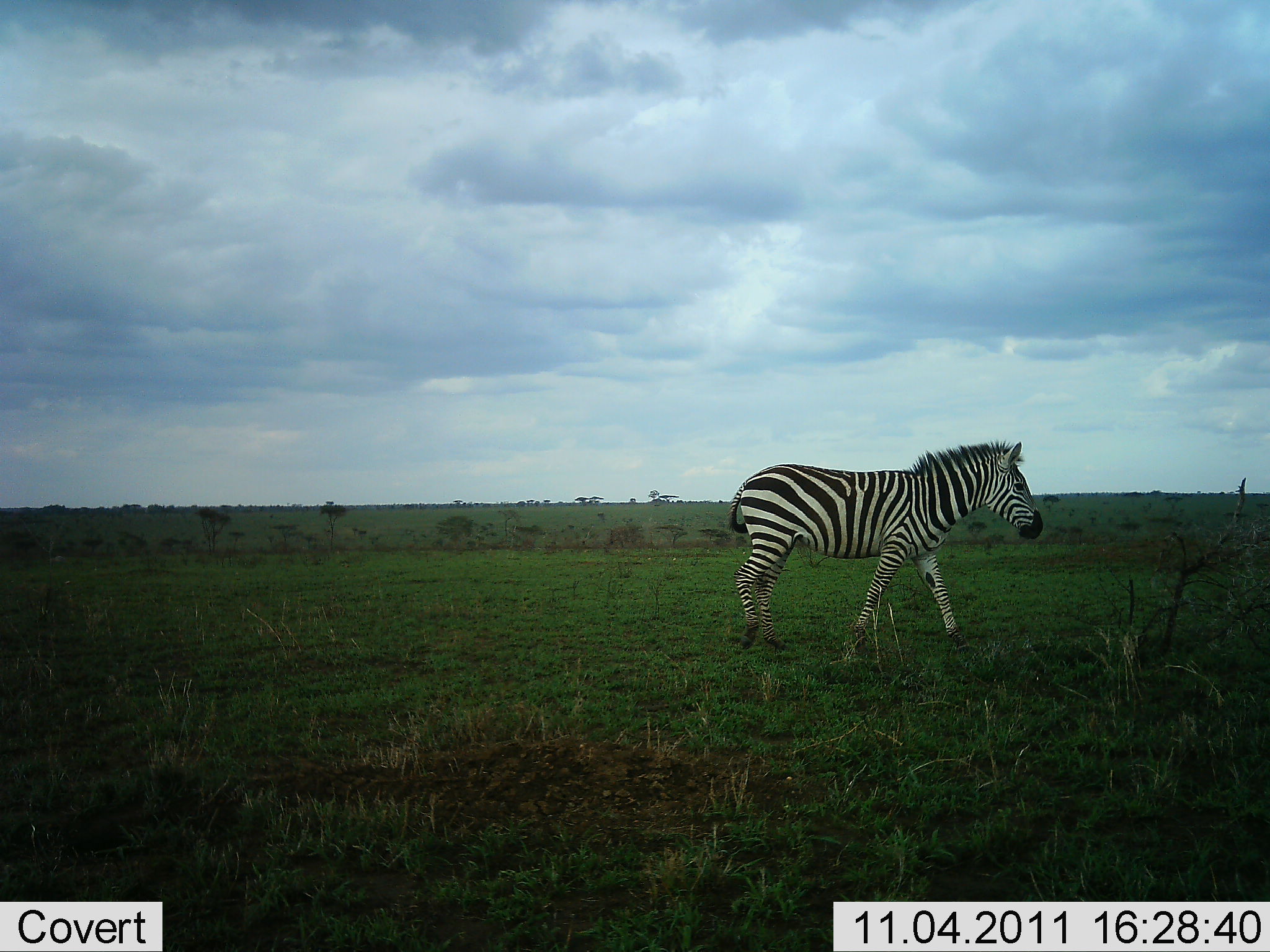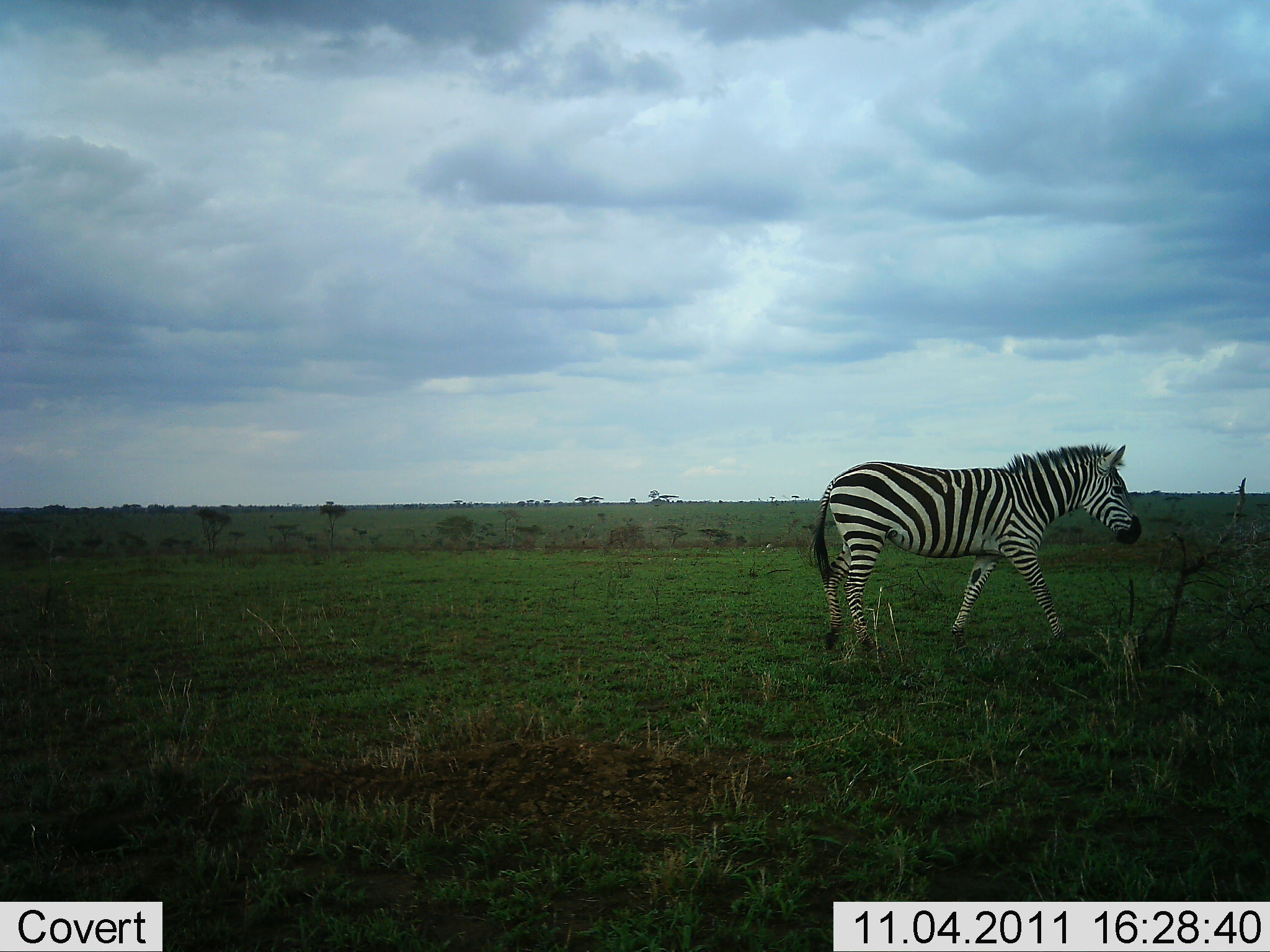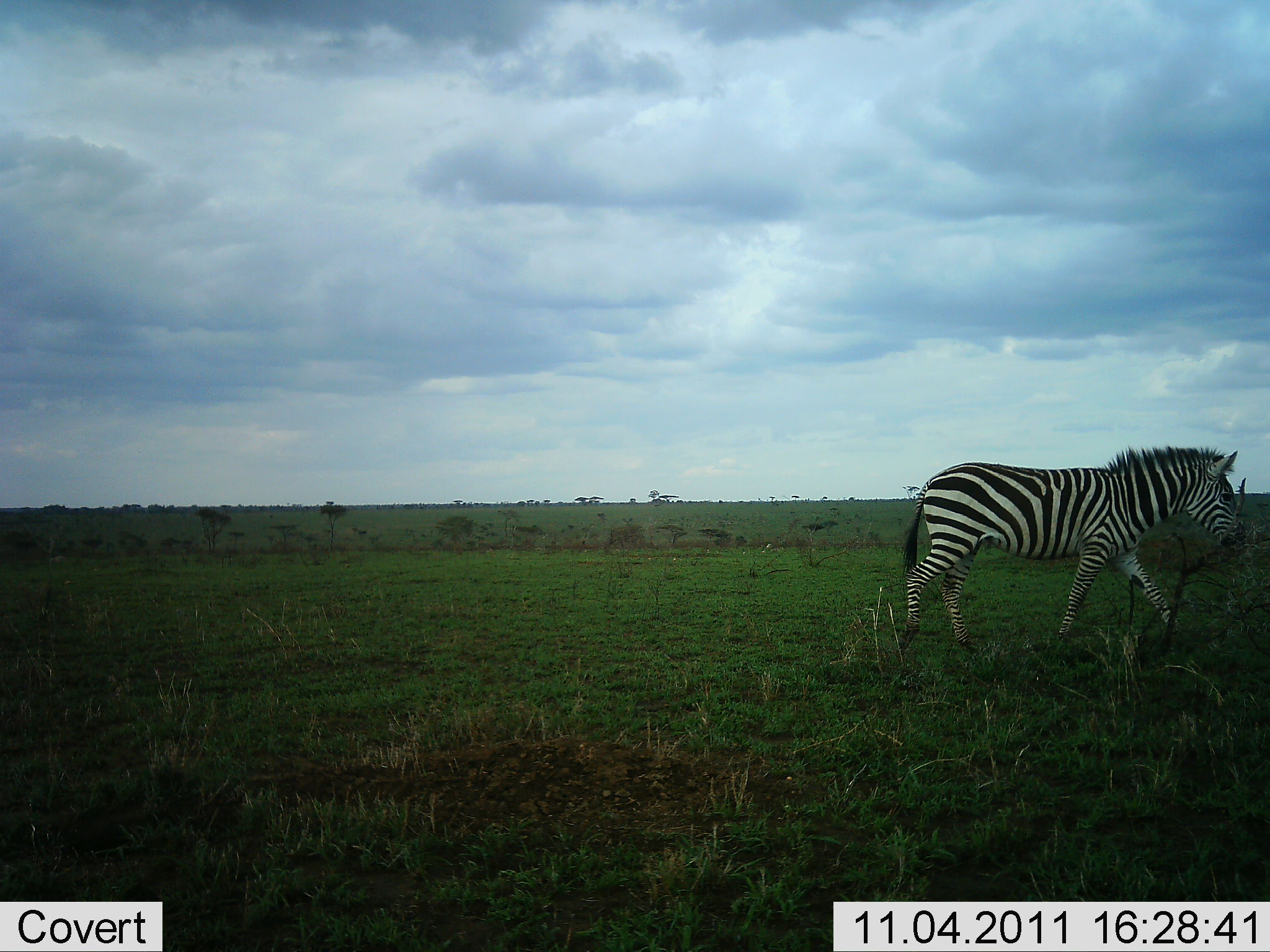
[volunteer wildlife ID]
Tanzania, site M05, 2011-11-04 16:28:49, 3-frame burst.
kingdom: Animalia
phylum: Chordata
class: Mammalia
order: Perissodactyla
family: Equidae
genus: Equus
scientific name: Equus quagga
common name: plains zebra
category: zebra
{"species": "zebra (plains zebra) (Equus quagga)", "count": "1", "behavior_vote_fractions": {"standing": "0%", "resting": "0%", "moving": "100%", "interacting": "0%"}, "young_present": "0%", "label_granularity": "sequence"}